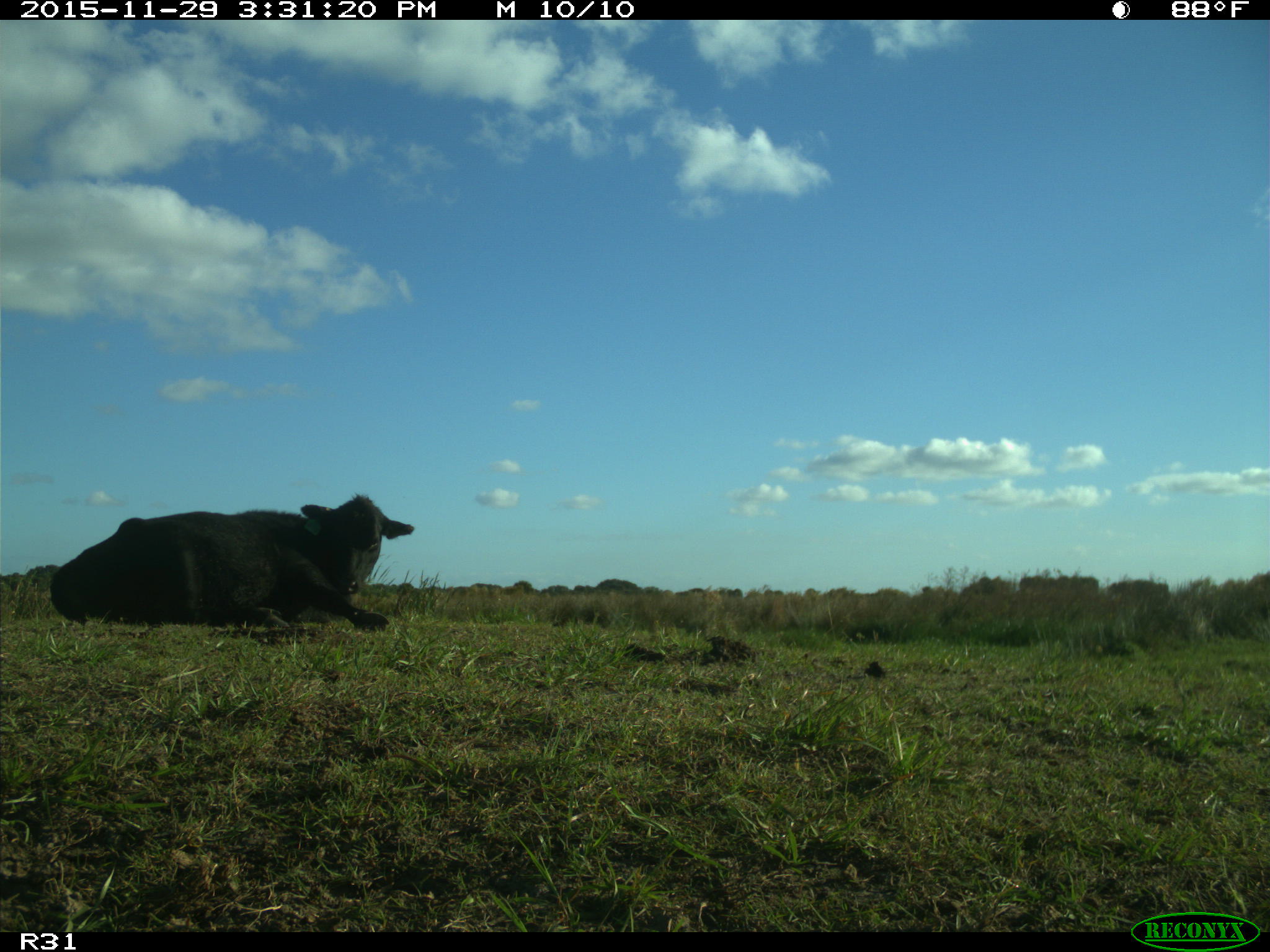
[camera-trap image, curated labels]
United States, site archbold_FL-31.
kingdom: Animalia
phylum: Chordata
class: Mammalia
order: Artiodactyla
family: Bovidae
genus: Bos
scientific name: Bos taurus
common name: domestic cow